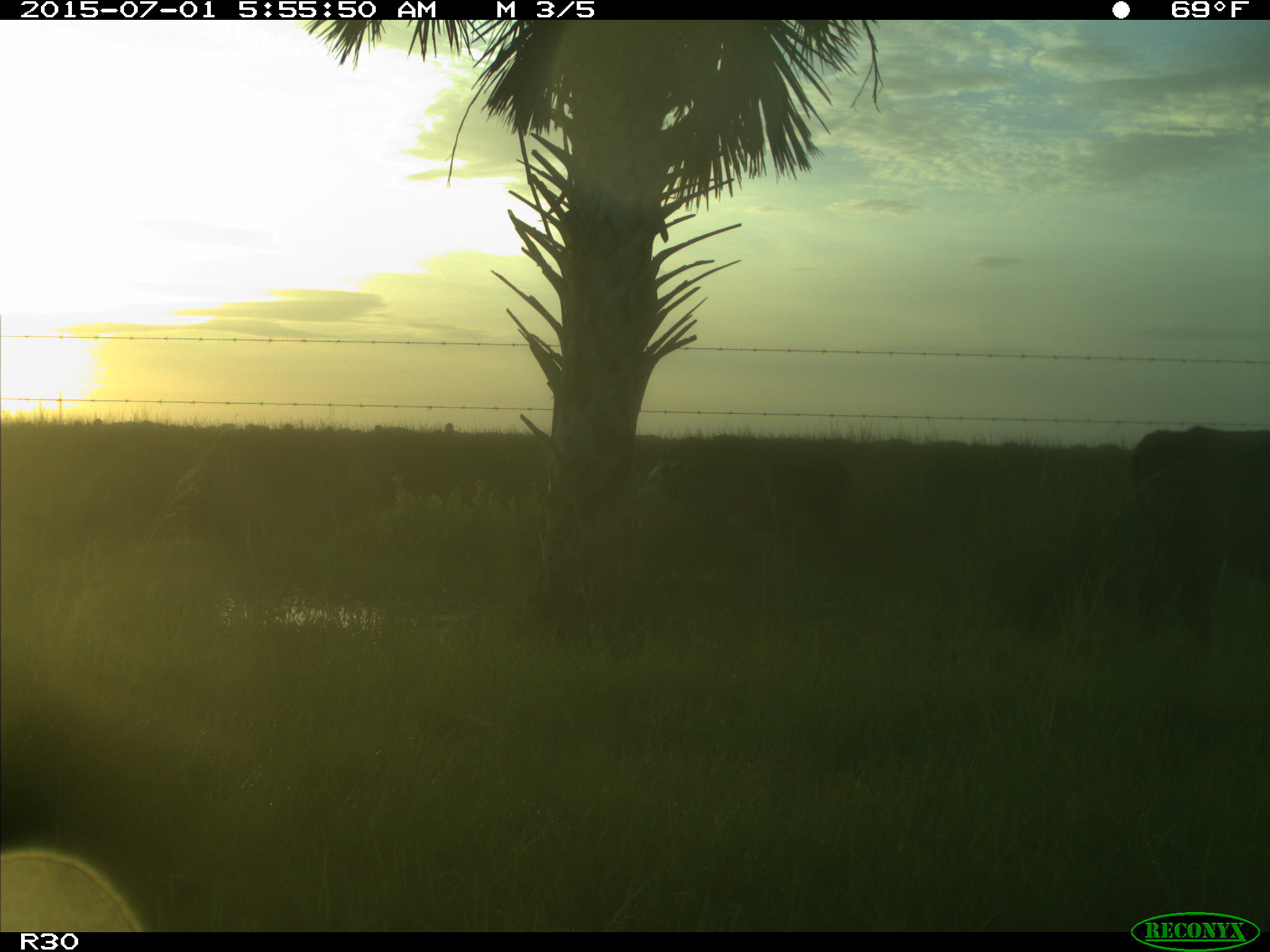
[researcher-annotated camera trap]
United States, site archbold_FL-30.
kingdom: Animalia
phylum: Chordata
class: Mammalia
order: Artiodactyla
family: Bovidae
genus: Bos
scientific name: Bos taurus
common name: domestic cow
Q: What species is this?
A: Bos taurus (domestic cow).